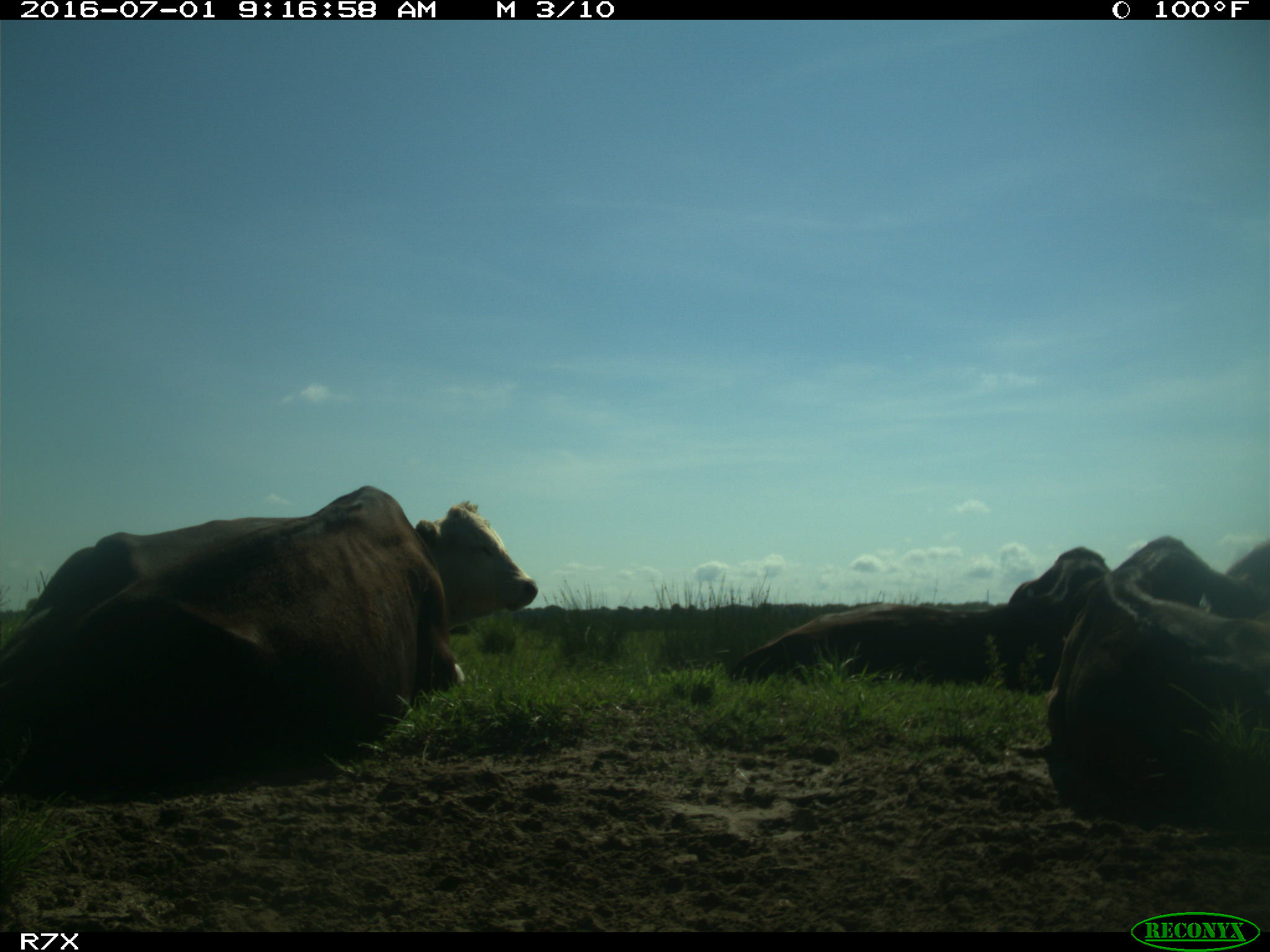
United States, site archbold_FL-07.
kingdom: Animalia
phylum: Chordata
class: Mammalia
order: Artiodactyla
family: Bovidae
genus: Bos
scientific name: Bos taurus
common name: domestic cow